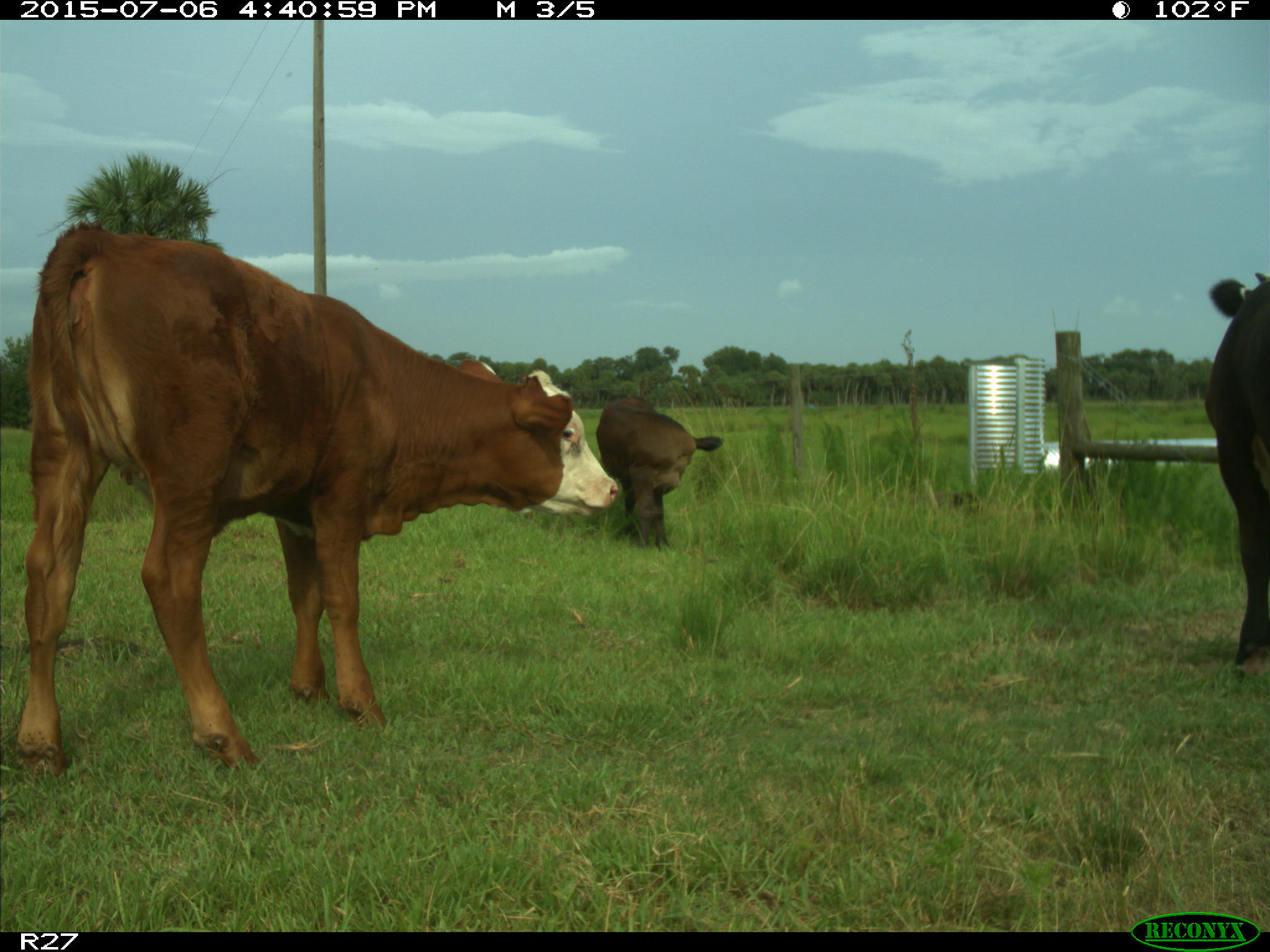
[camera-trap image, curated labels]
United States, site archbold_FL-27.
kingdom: Animalia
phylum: Chordata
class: Mammalia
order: Artiodactyla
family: Bovidae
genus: Bos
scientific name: Bos taurus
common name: domestic cow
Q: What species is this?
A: Bos taurus (domestic cow).